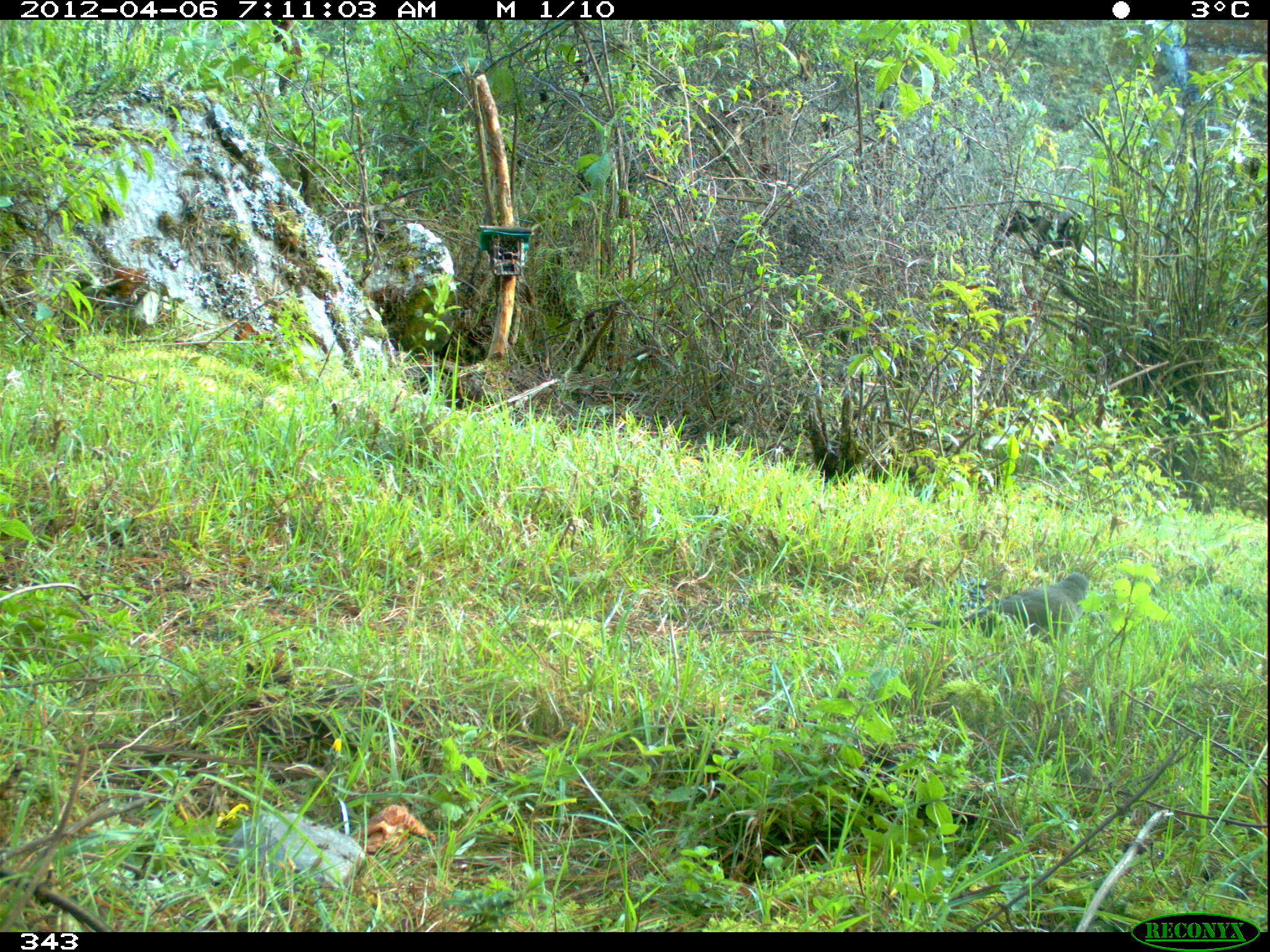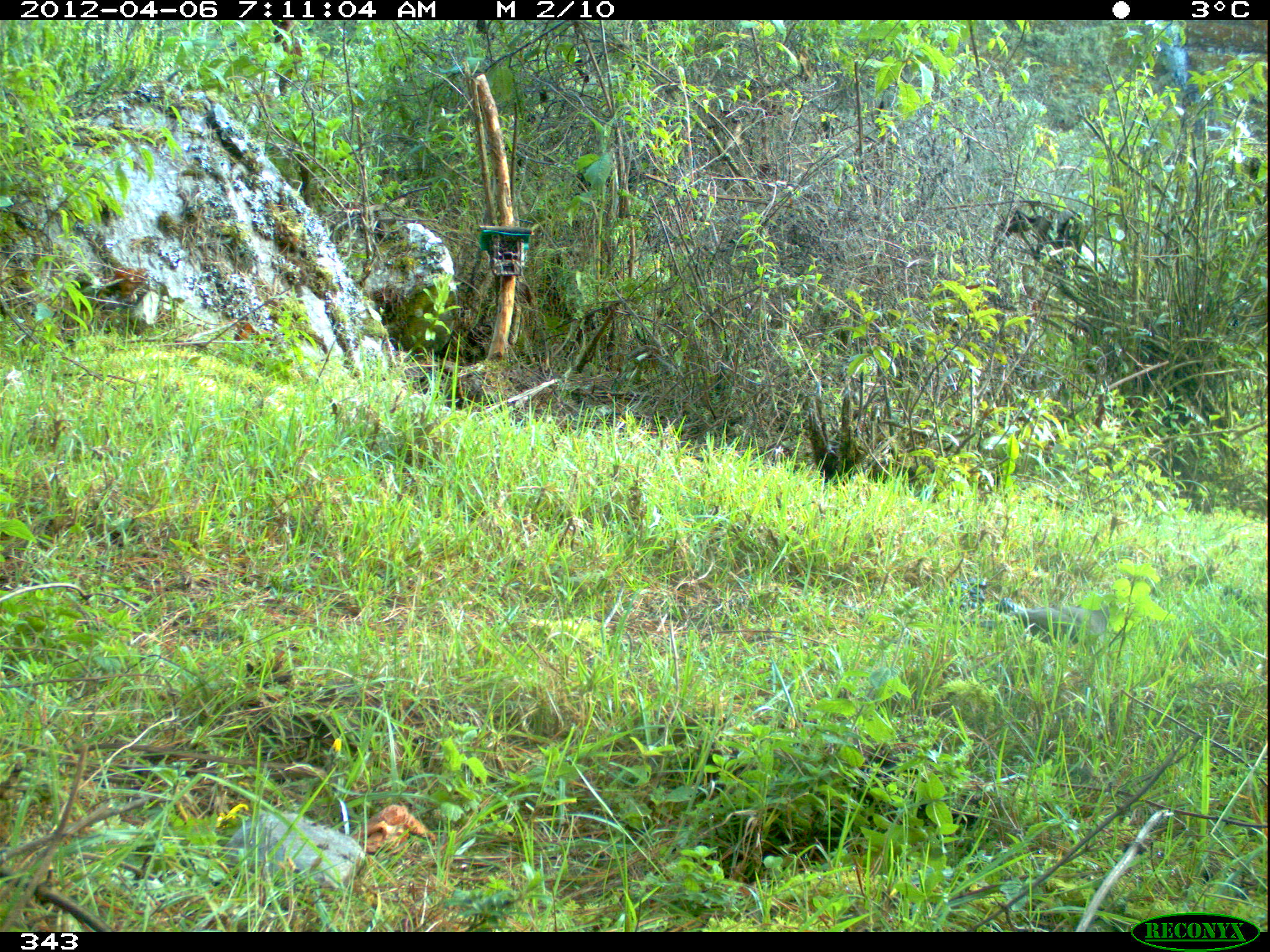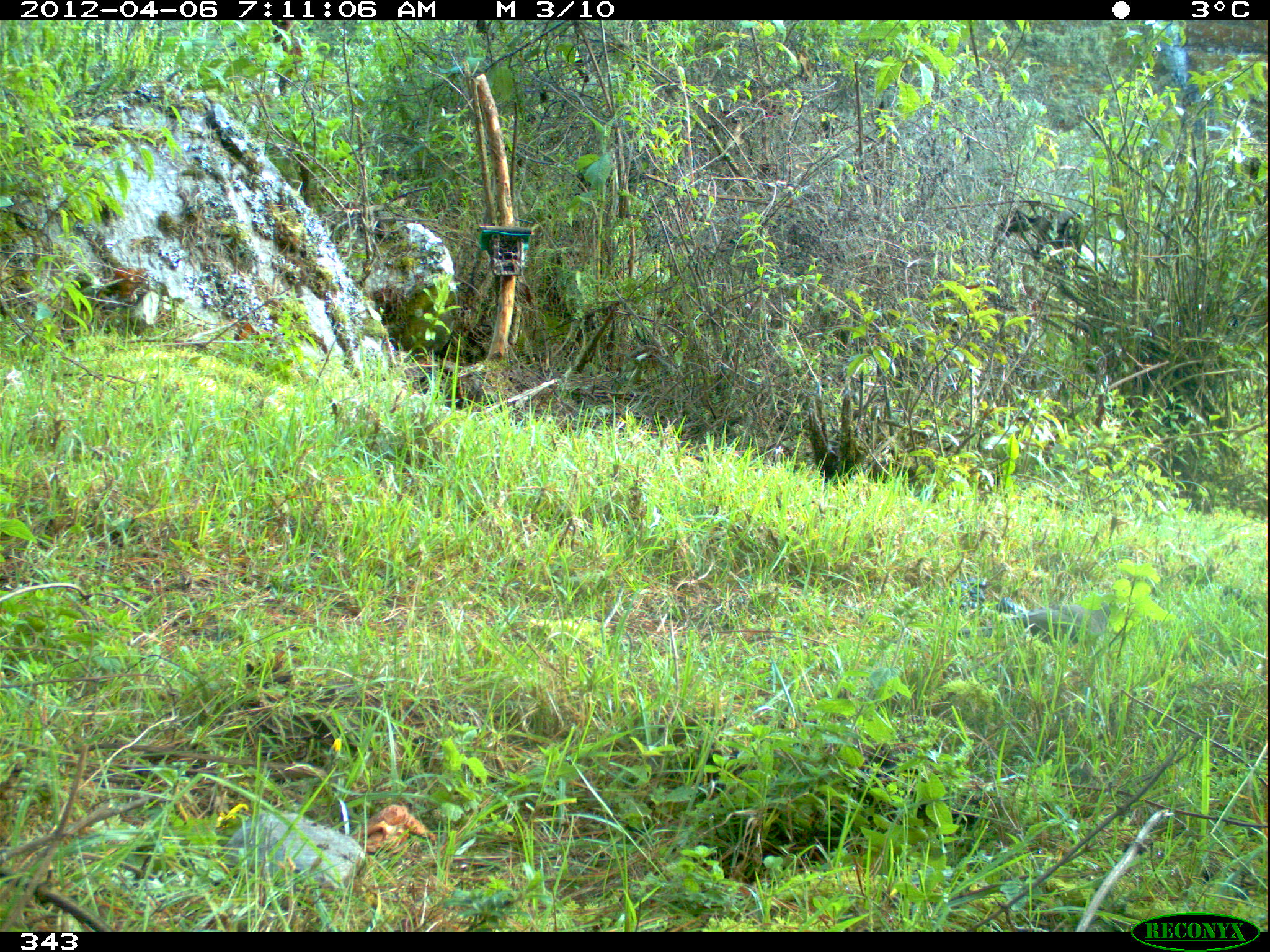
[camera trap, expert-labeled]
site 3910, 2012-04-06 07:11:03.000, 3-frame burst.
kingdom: Animalia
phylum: Chordata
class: Aves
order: Passeriformes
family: Turdidae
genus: Turdus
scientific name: Turdus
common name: true thrushes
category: turdus sp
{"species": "turdus sp (true thrushes) (Turdus)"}